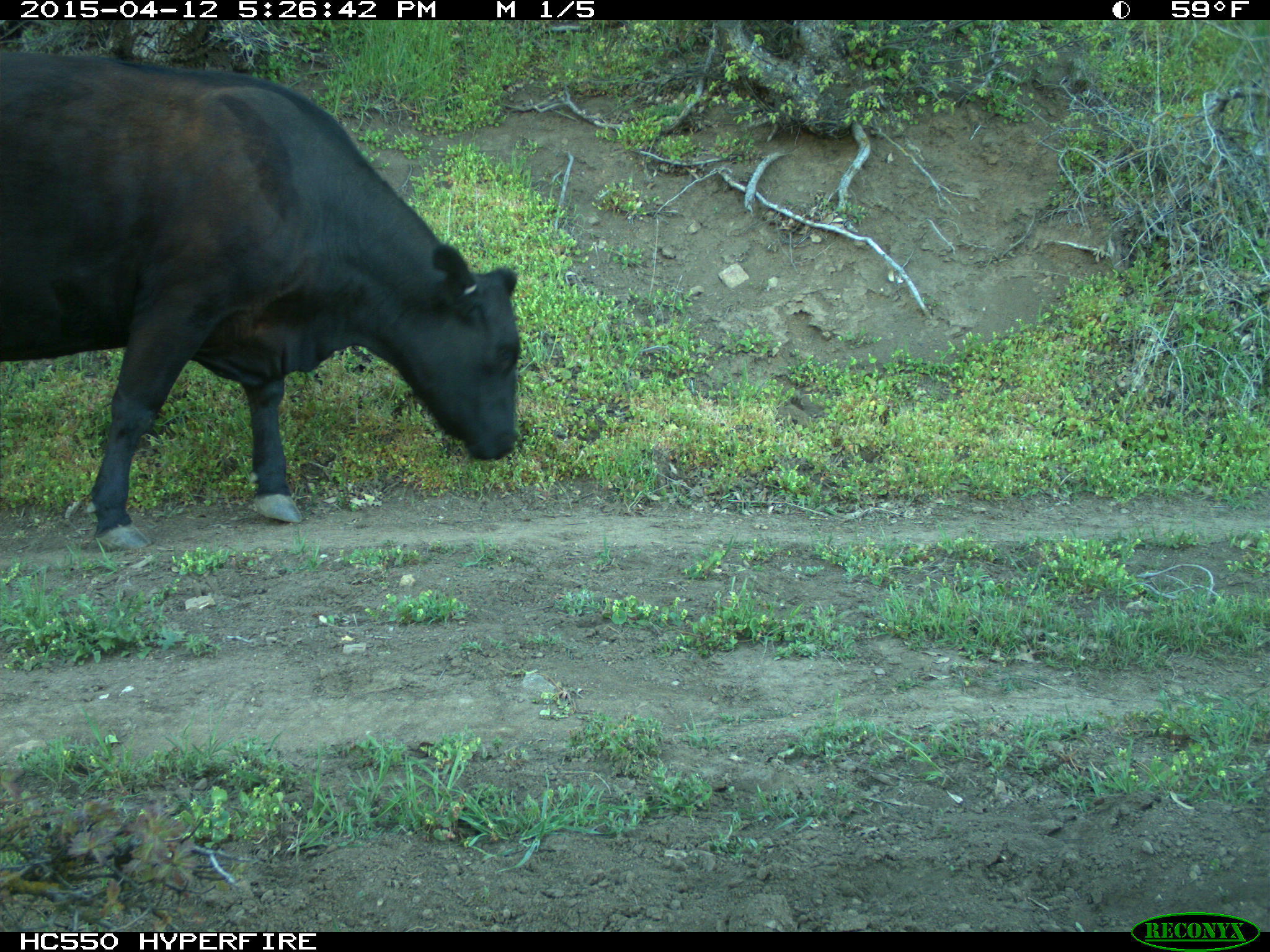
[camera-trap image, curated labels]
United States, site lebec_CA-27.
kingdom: Animalia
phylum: Chordata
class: Mammalia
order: Artiodactyla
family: Bovidae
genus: Bos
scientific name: Bos taurus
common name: domestic cow